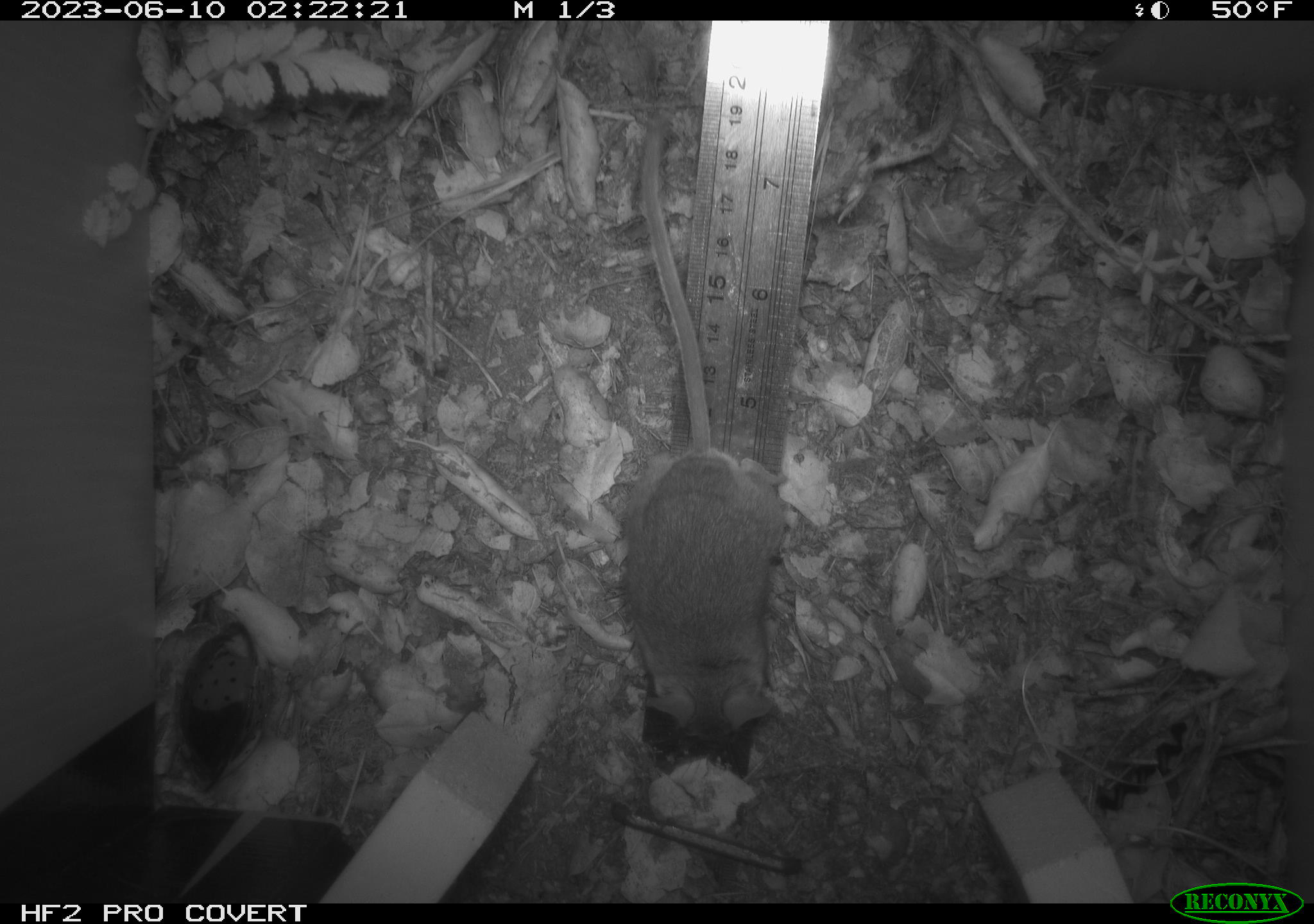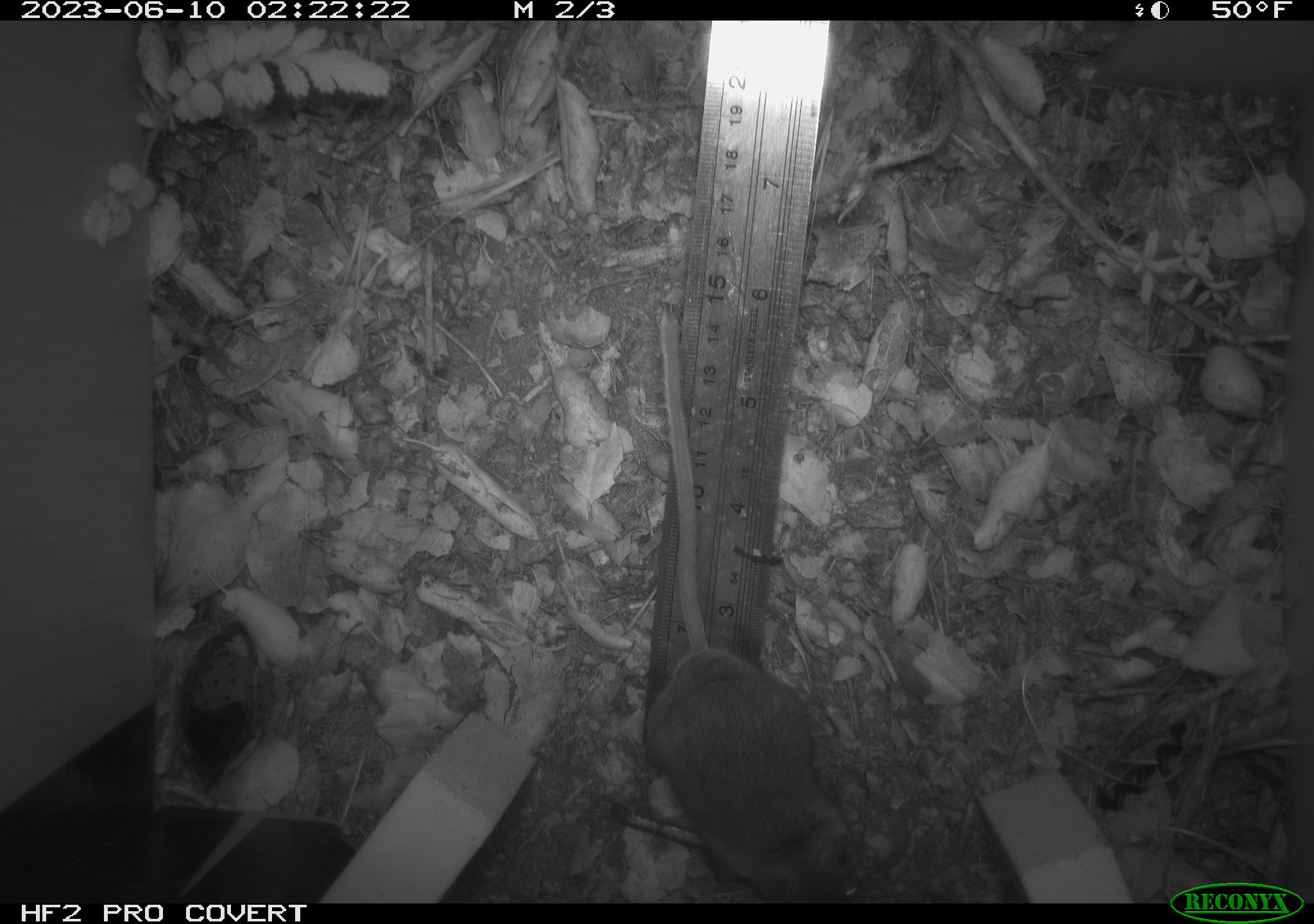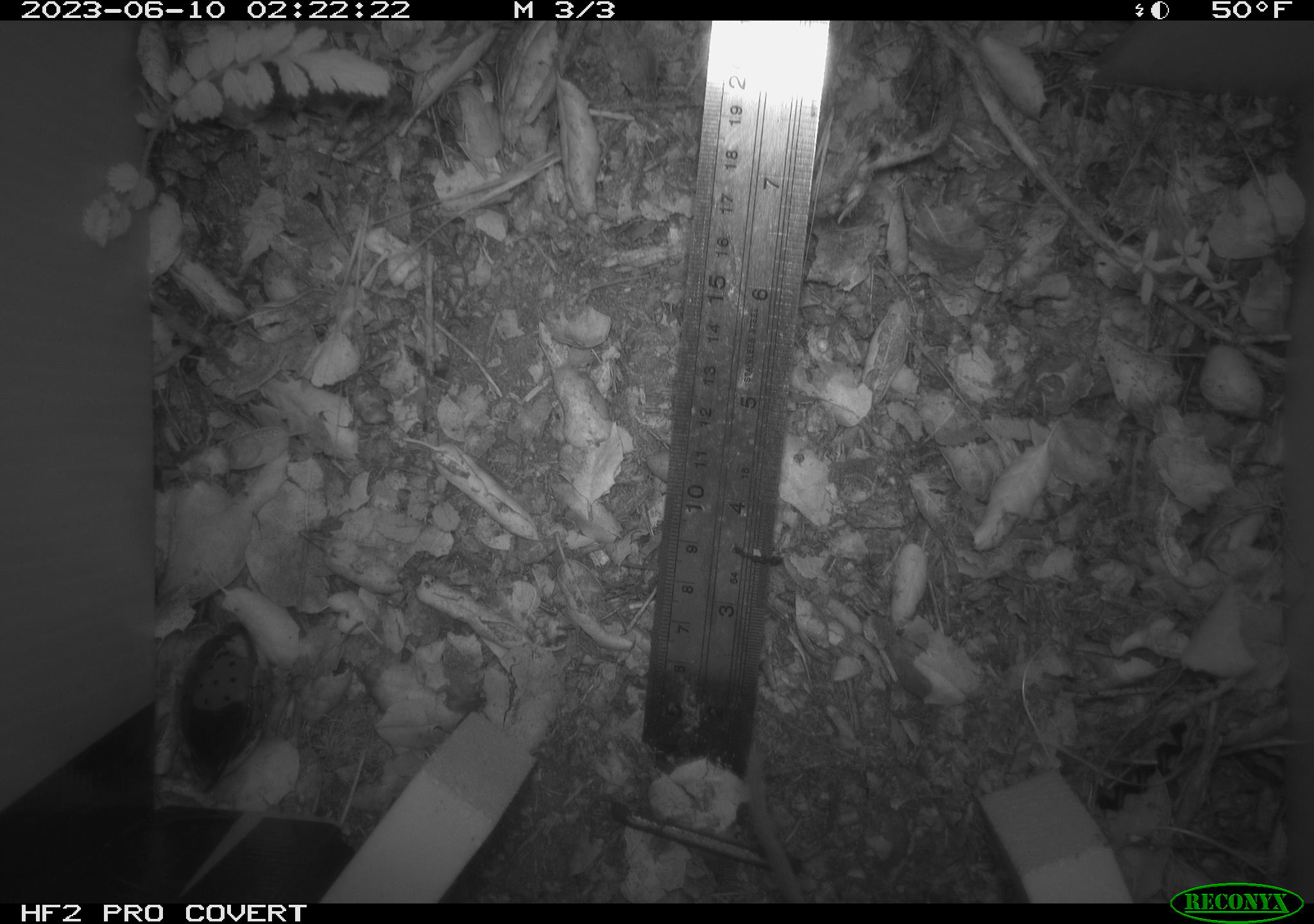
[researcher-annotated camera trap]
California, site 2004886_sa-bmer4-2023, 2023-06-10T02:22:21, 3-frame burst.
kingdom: Animalia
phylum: Chordata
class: Mammalia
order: Rodentia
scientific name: Rodentia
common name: mouse species